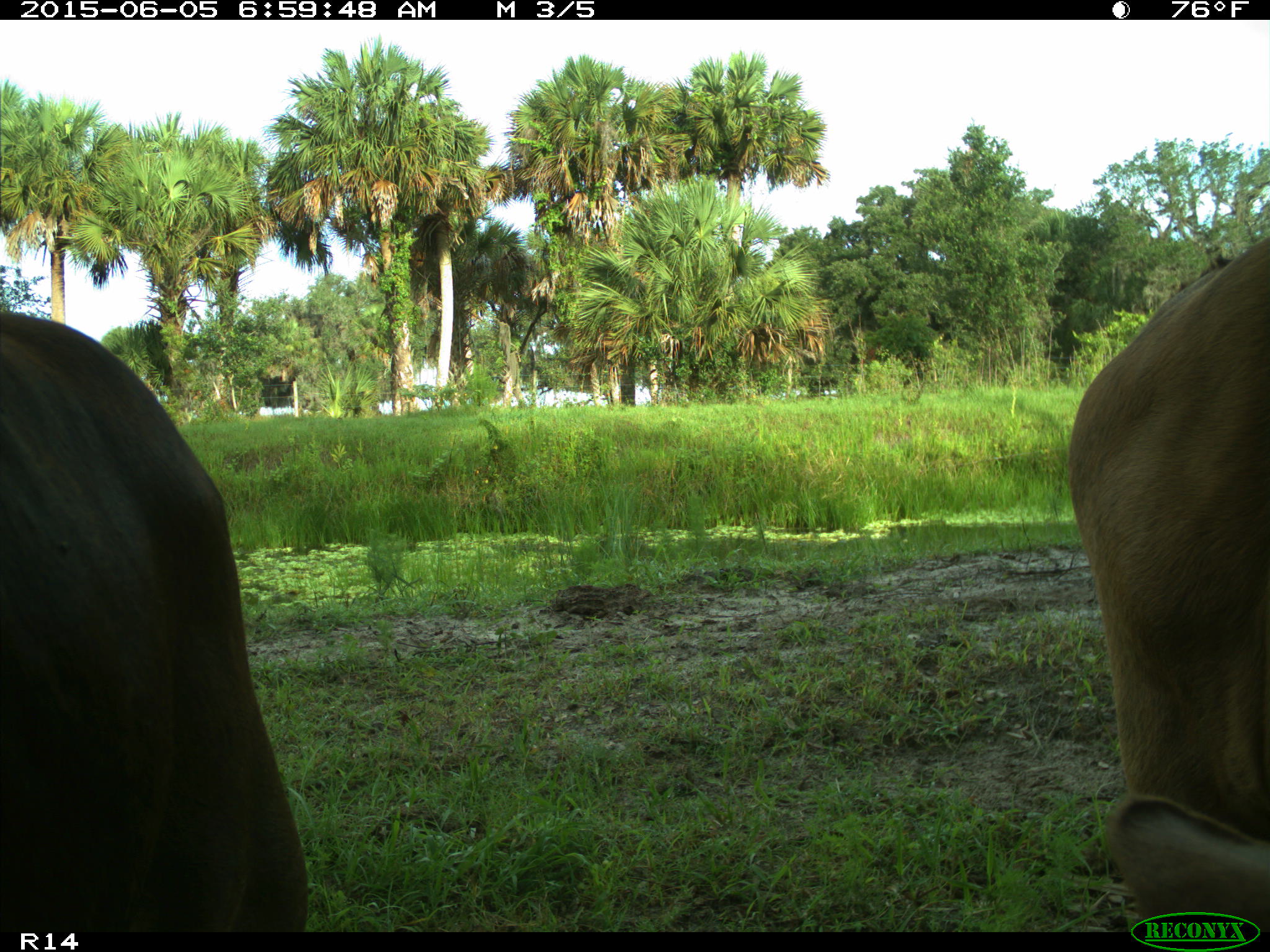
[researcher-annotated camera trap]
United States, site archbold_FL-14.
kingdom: Animalia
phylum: Chordata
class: Mammalia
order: Artiodactyla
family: Bovidae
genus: Bos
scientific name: Bos taurus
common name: domestic cow